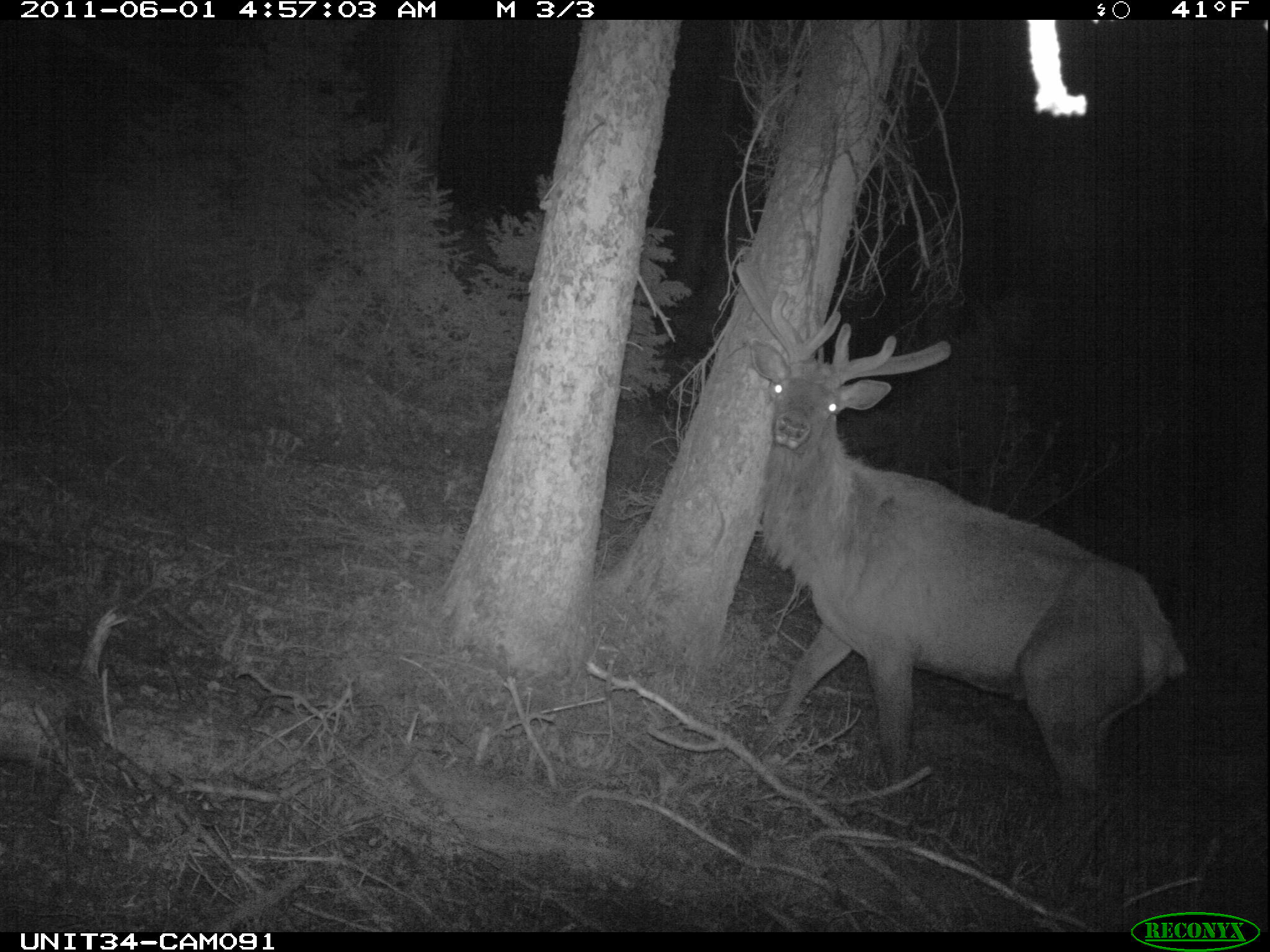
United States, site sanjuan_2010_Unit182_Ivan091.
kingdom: Animalia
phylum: Chordata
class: Mammalia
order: Artiodactyla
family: Cervidae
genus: Cervus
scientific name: Cervus elaphus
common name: red deer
Cervus elaphus (red deer).